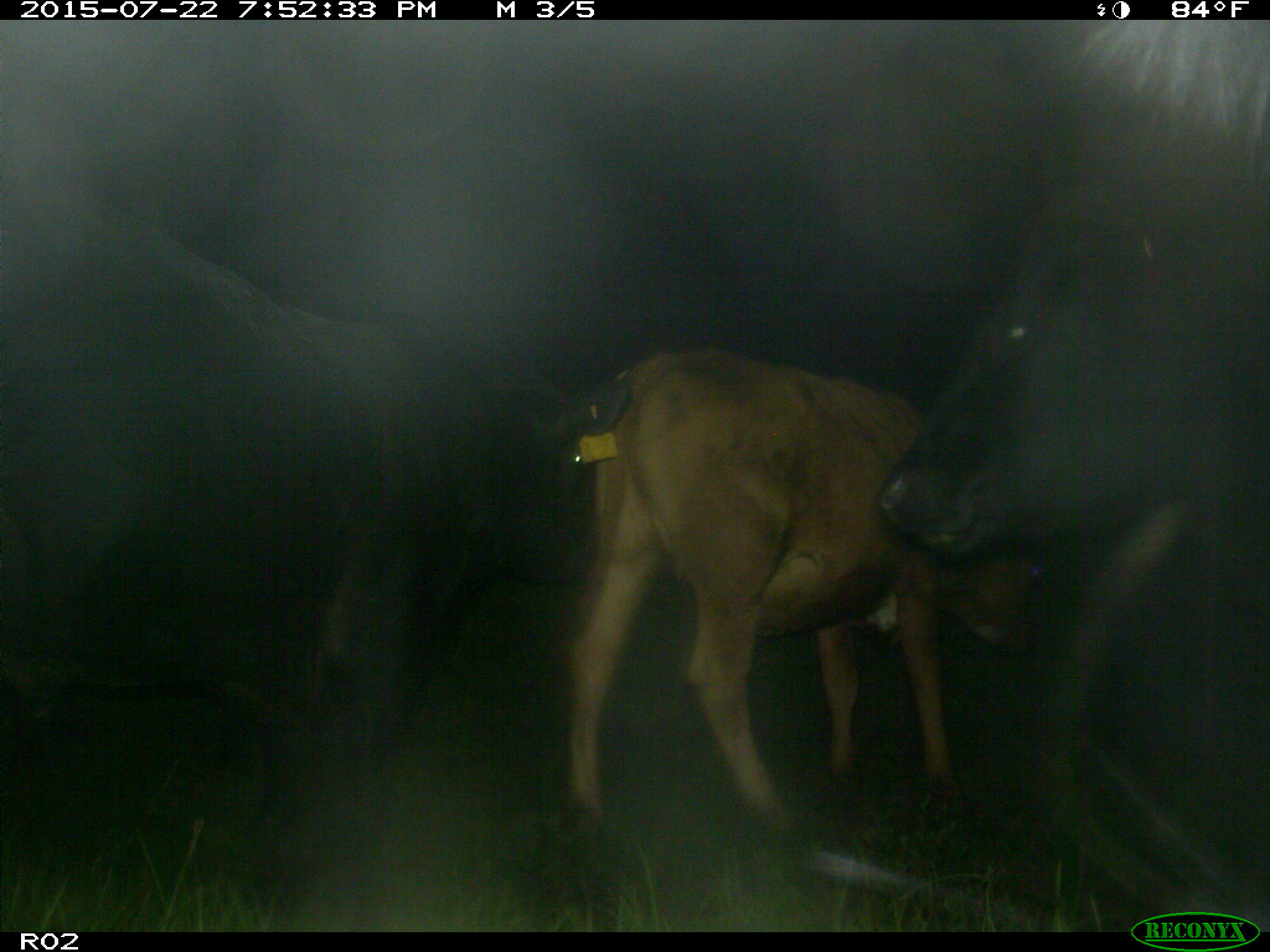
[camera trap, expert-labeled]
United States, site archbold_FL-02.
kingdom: Animalia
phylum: Chordata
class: Mammalia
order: Artiodactyla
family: Bovidae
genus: Bos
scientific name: Bos taurus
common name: domestic cow